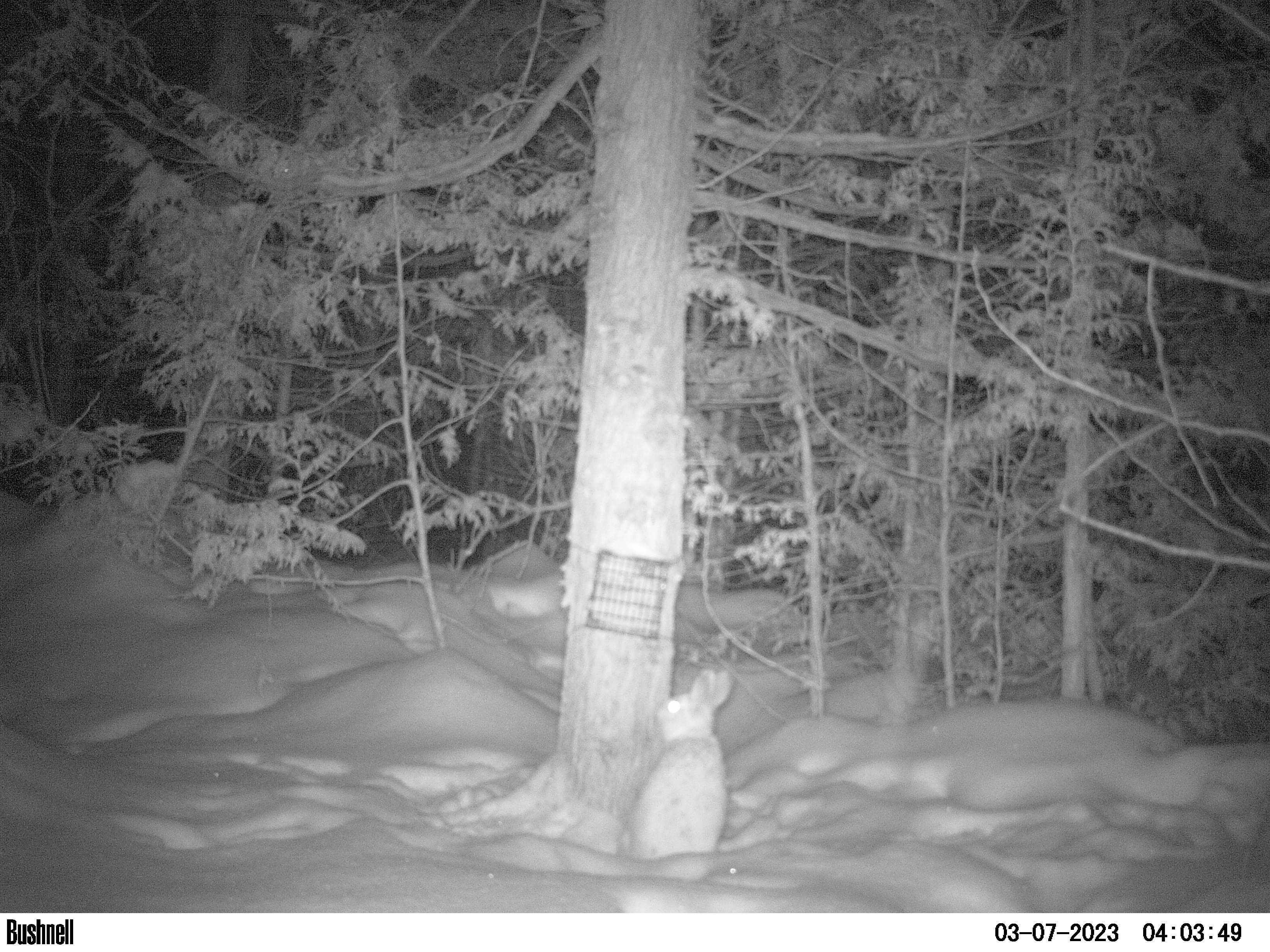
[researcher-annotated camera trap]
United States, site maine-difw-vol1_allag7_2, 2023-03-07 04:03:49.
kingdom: Animalia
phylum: Chordata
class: Mammalia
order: Lagomorpha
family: Leporidae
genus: Lepus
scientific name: Lepus americanus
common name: snowshoe hare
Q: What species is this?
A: Snowshoe hare (Lepus americanus).